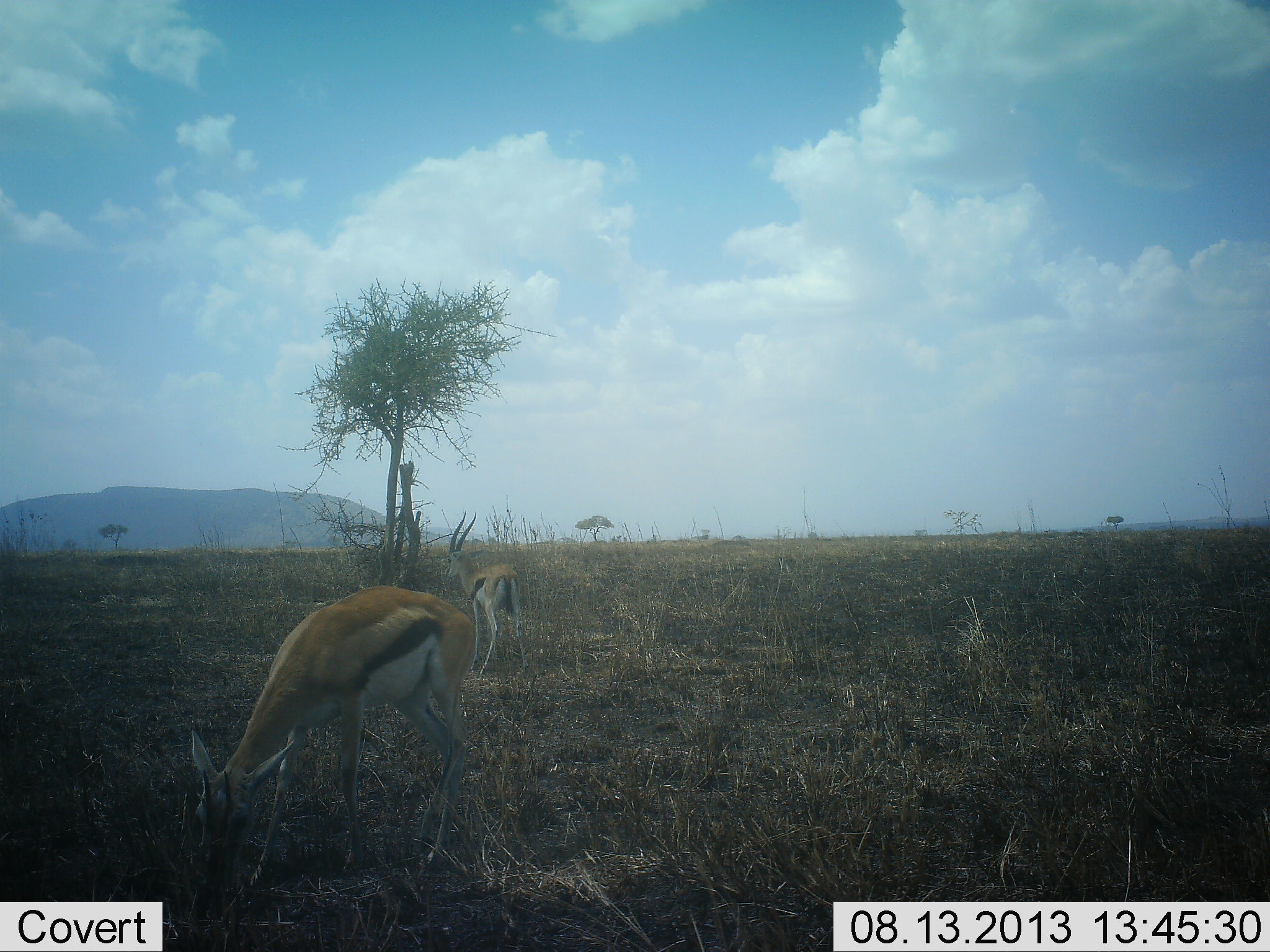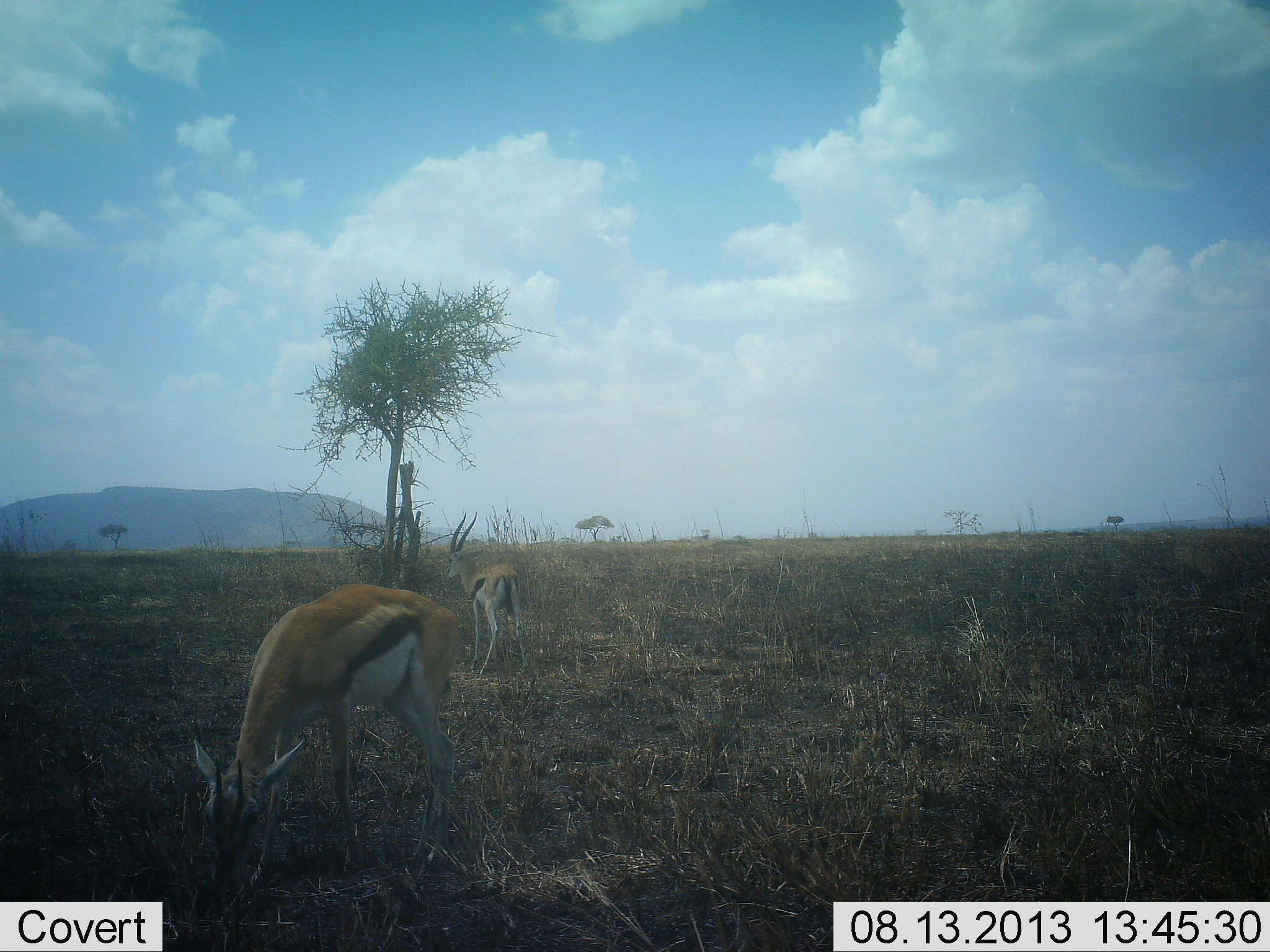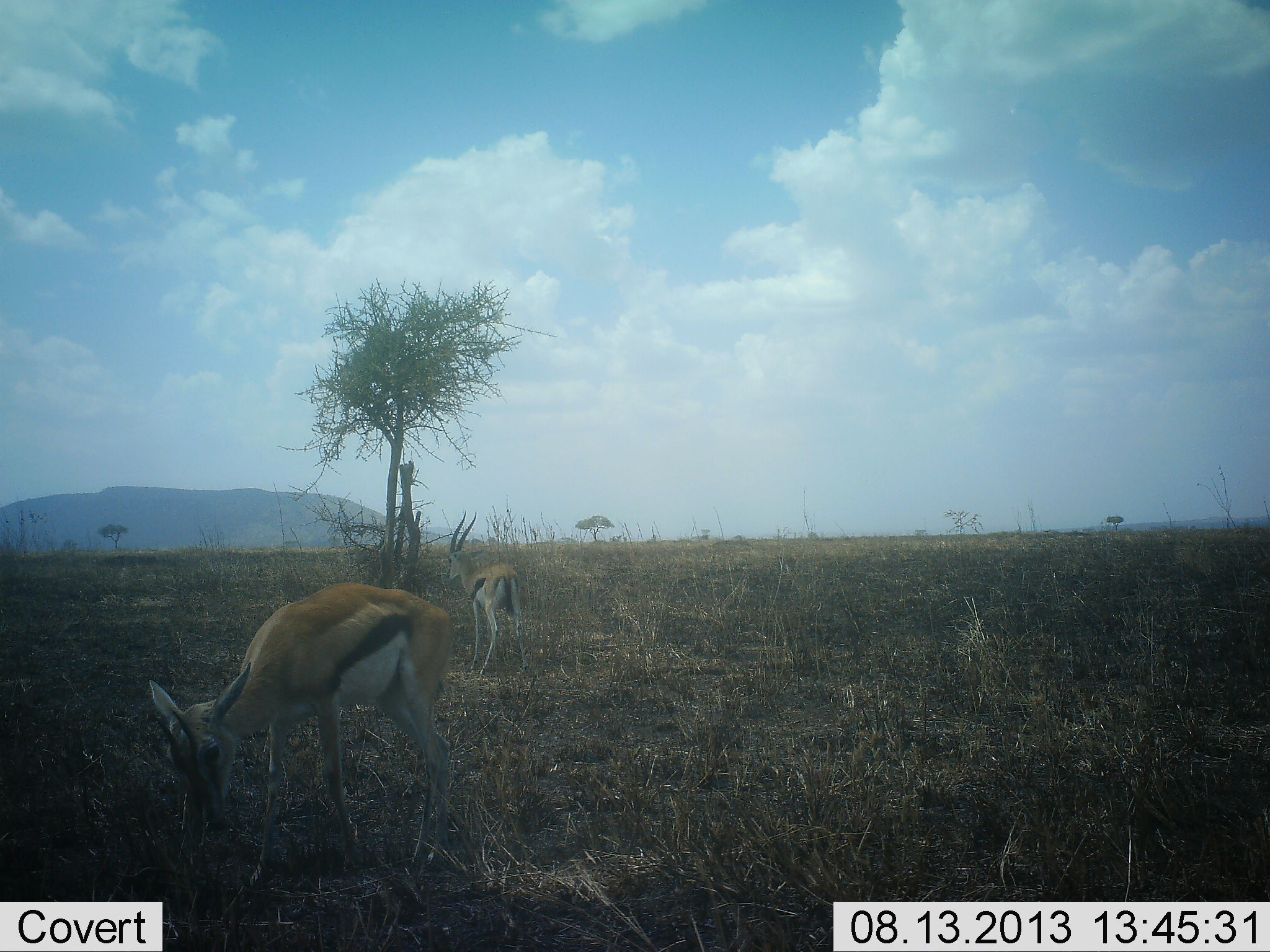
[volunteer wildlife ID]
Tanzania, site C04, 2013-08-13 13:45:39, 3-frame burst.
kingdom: Animalia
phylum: Chordata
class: Mammalia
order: Artiodactyla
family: Bovidae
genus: Eudorcas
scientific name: Eudorcas thomsonii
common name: thomson's gazelle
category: gazellethomsons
Gazellethomsons (thomson's gazelle) (Eudorcas thomsonii), count 2. Behavior (volunteer vote fractions): standing 80%, resting 0%, moving 0%, interacting 0%. Young present (vote fraction): 0%. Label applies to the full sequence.